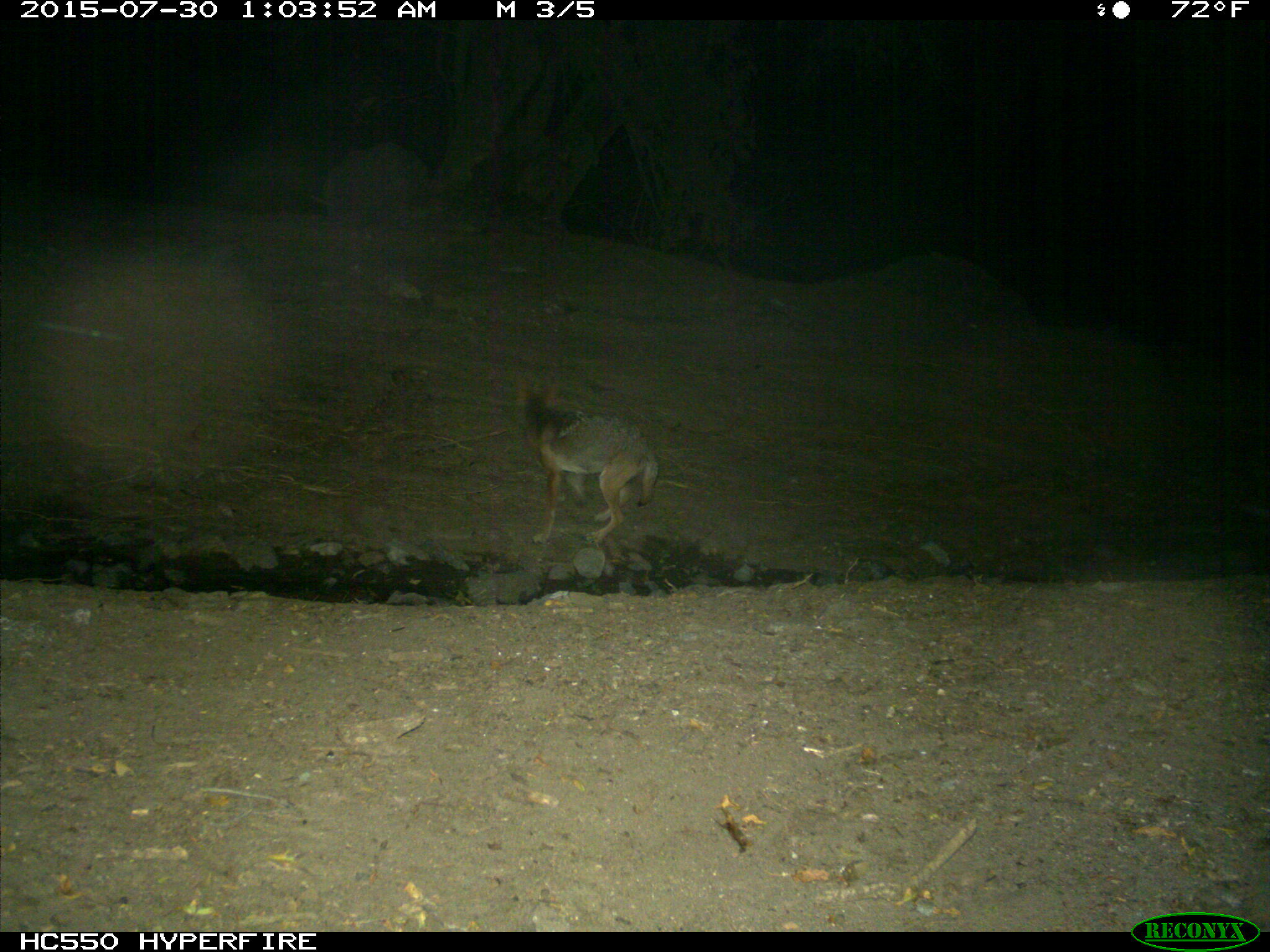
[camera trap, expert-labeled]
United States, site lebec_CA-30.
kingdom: Animalia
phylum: Chordata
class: Mammalia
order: Carnivora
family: Canidae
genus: Canis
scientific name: Canis latrans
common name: coyote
Canis latrans (coyote).